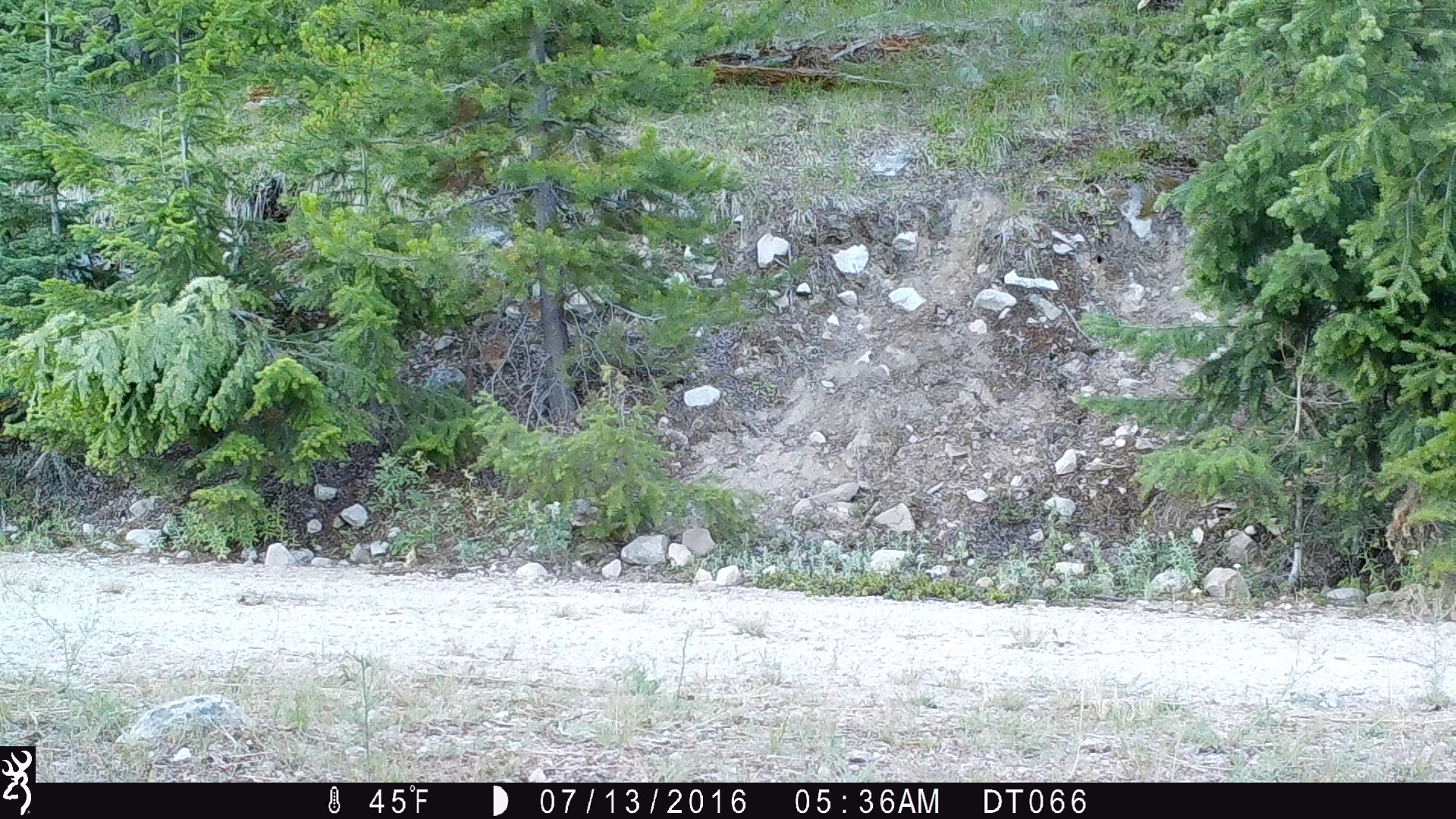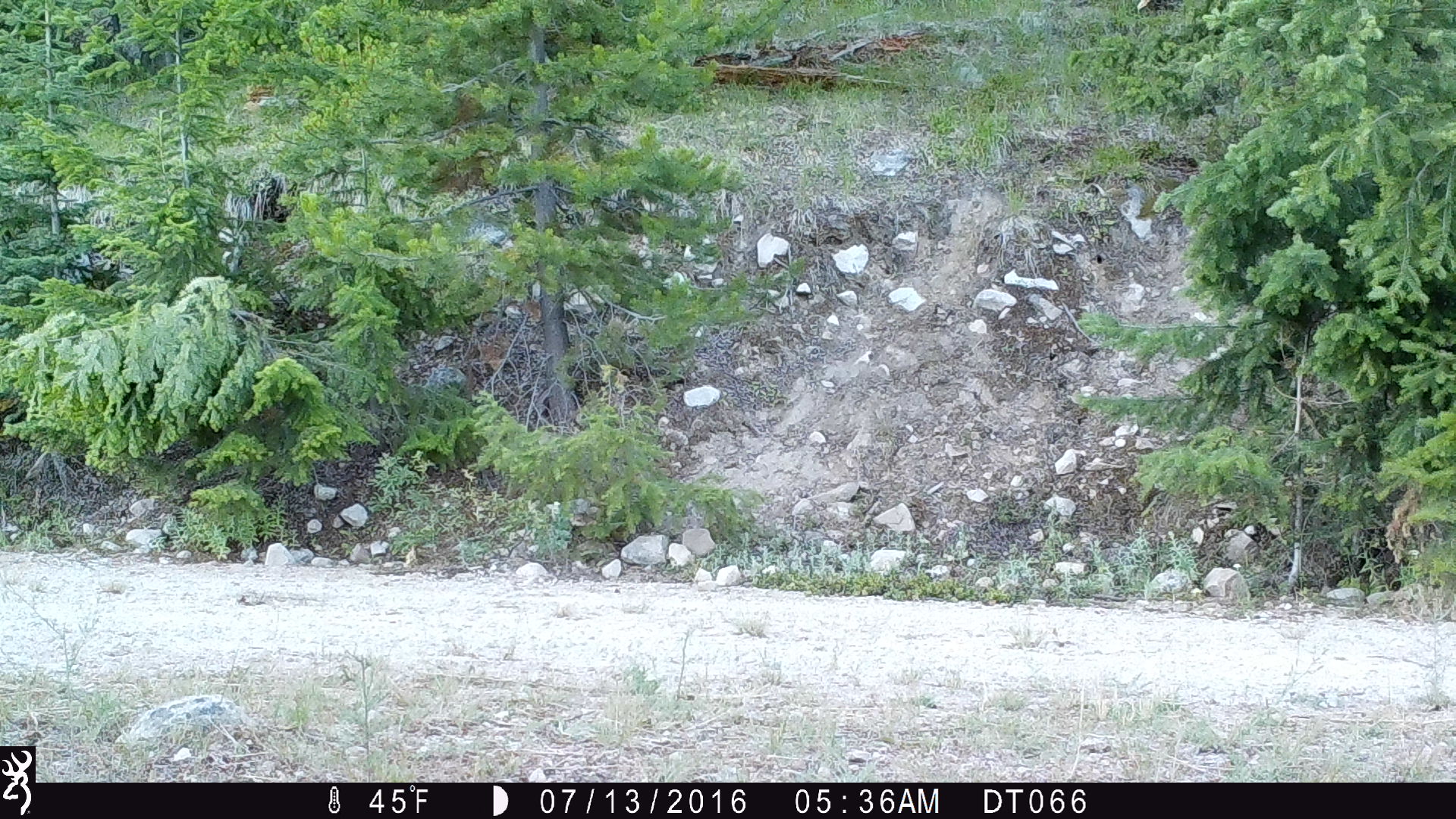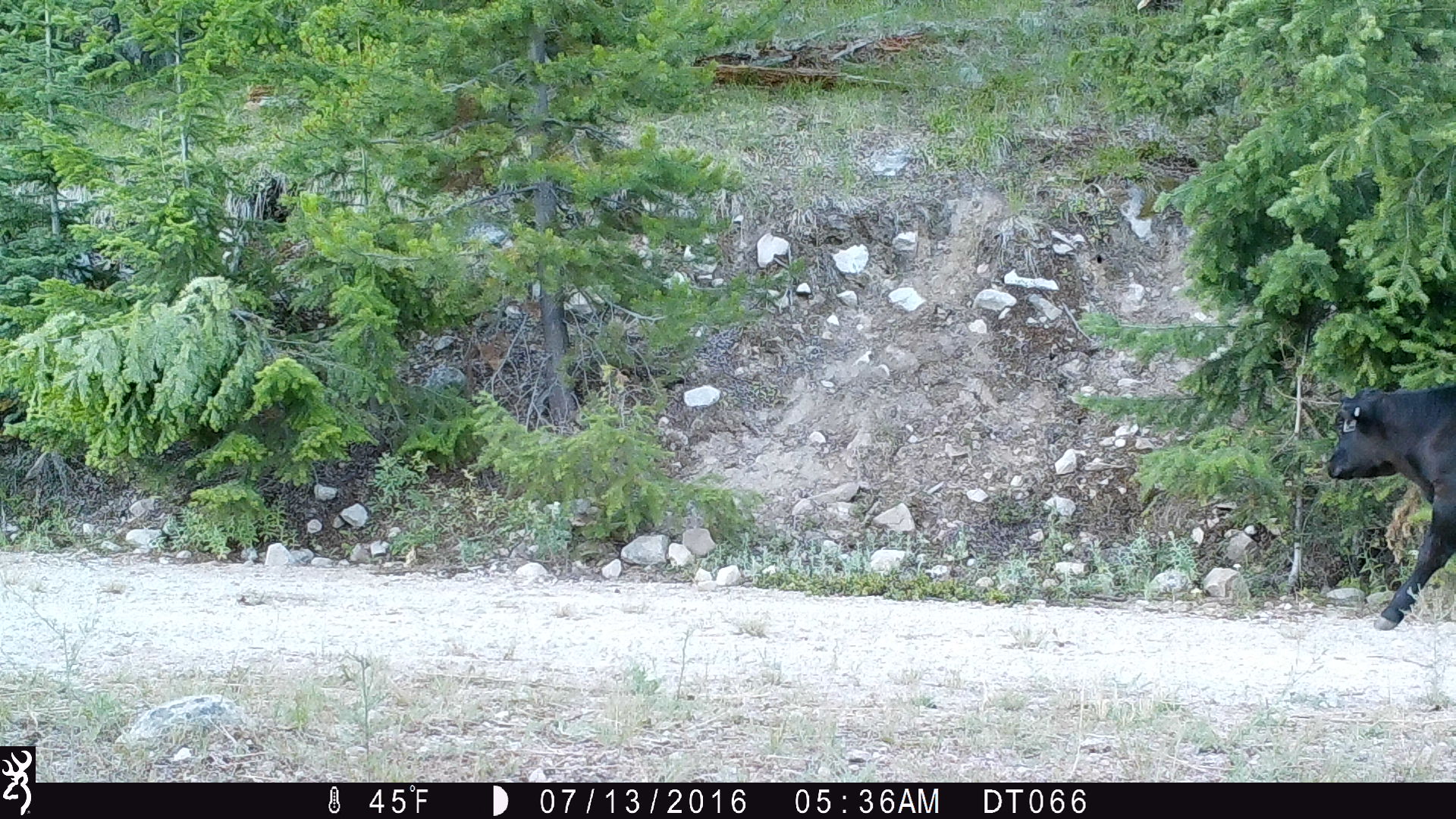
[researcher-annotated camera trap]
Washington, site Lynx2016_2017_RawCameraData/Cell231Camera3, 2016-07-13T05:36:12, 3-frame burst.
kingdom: Animalia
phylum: Chordata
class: Mammalia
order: Artiodactyla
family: Bovidae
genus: Bos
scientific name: Bos taurus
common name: domestic cattle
Domestic cattle (Bos taurus). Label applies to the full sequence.